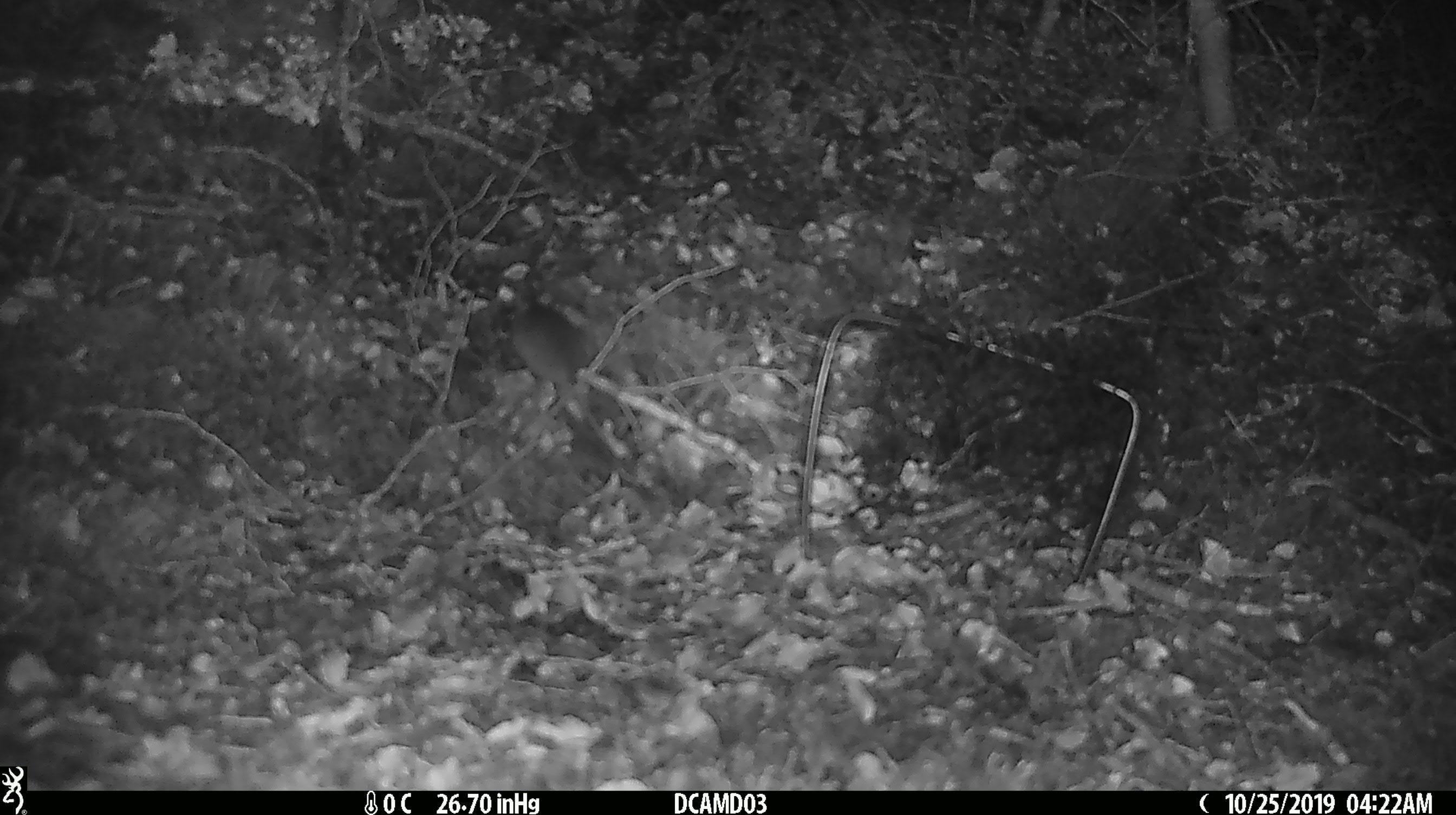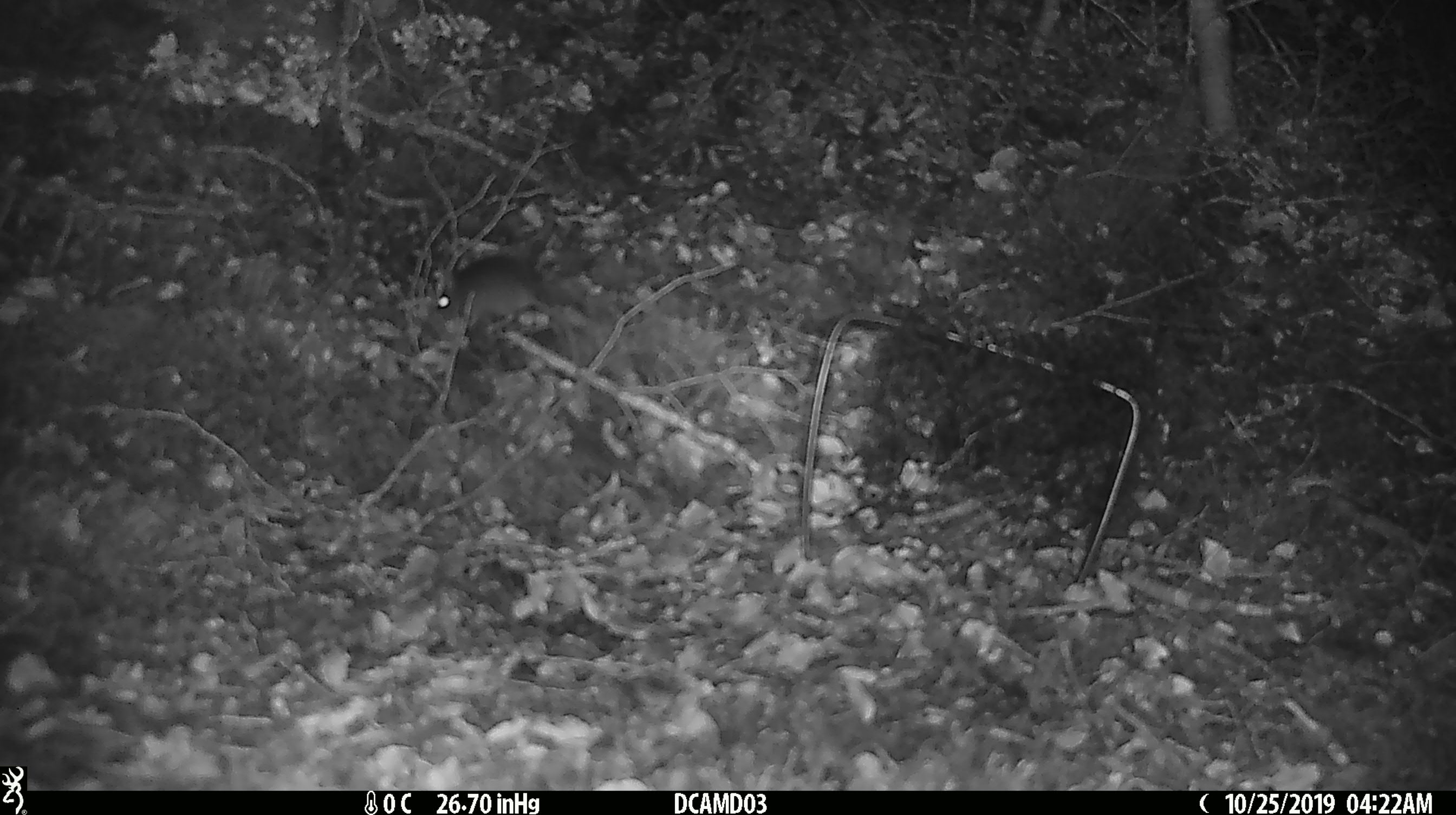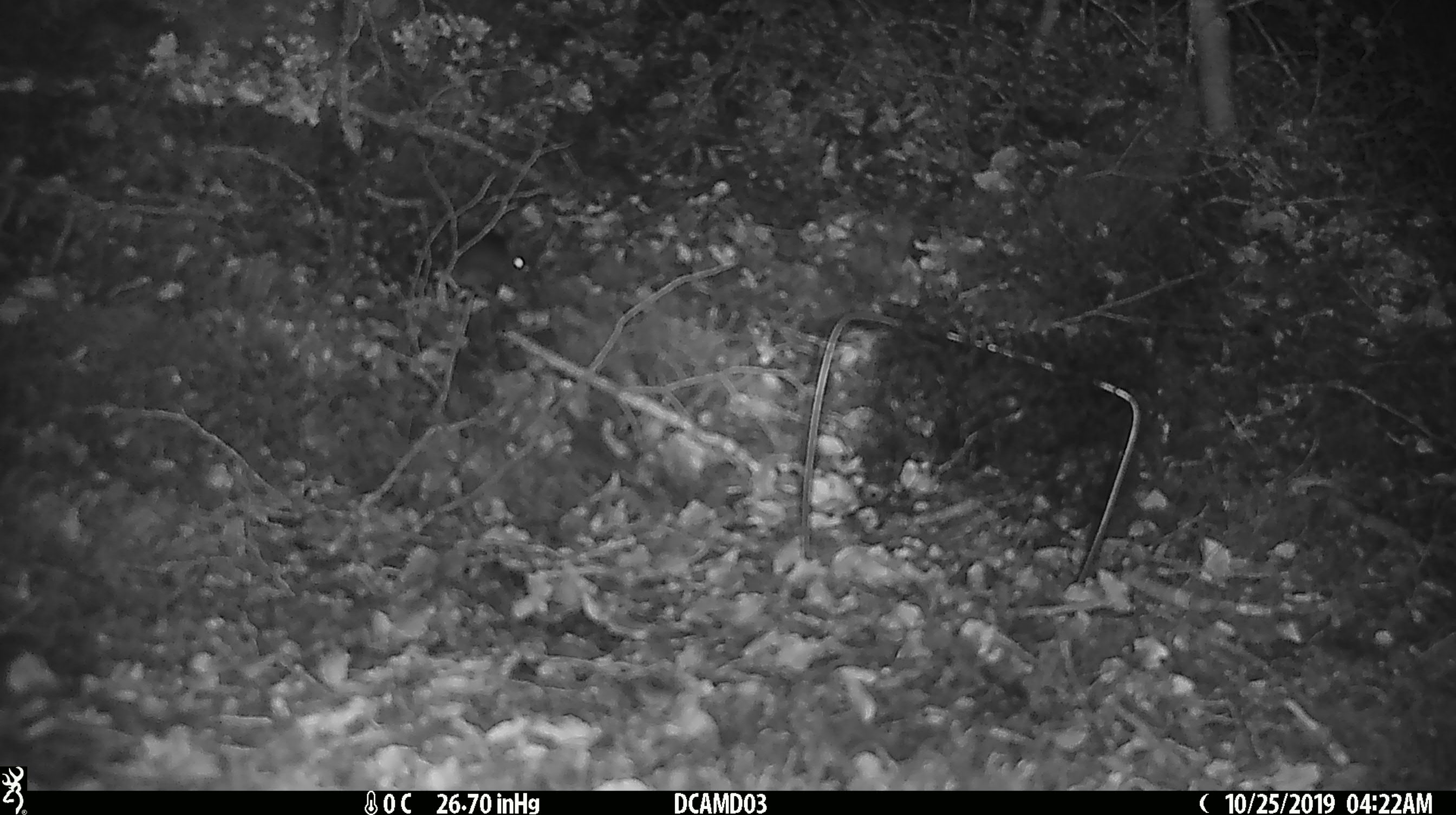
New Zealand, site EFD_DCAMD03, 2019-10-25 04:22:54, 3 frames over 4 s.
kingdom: Animalia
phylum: Chordata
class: Mammalia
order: Rodentia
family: Muridae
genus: Mus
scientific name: Mus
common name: mouse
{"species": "mouse (Mus)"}